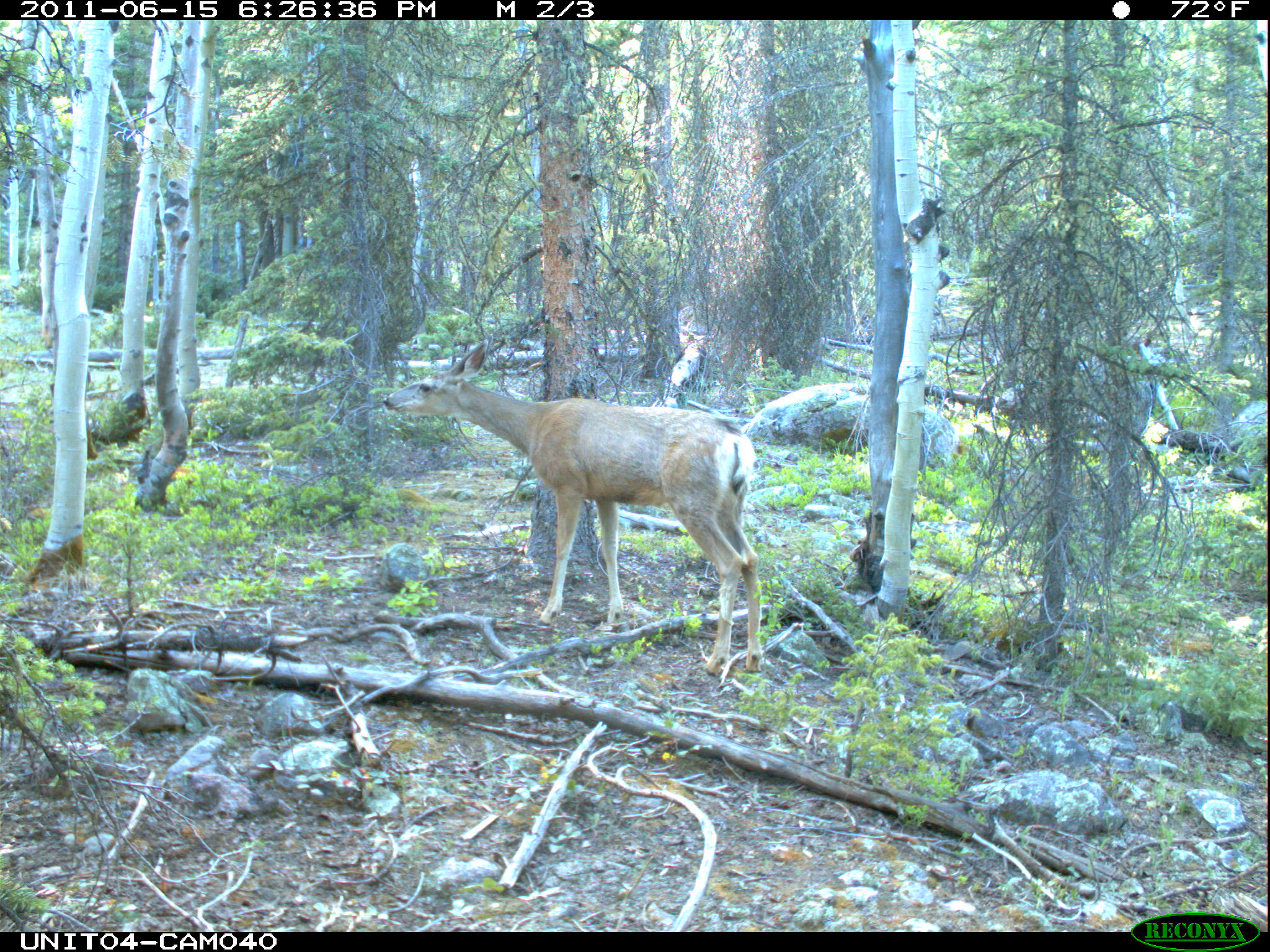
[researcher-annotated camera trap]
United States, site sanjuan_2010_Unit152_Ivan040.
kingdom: Animalia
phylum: Chordata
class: Mammalia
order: Artiodactyla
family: Cervidae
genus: Odocoileus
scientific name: Odocoileus hemionus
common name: mule deer